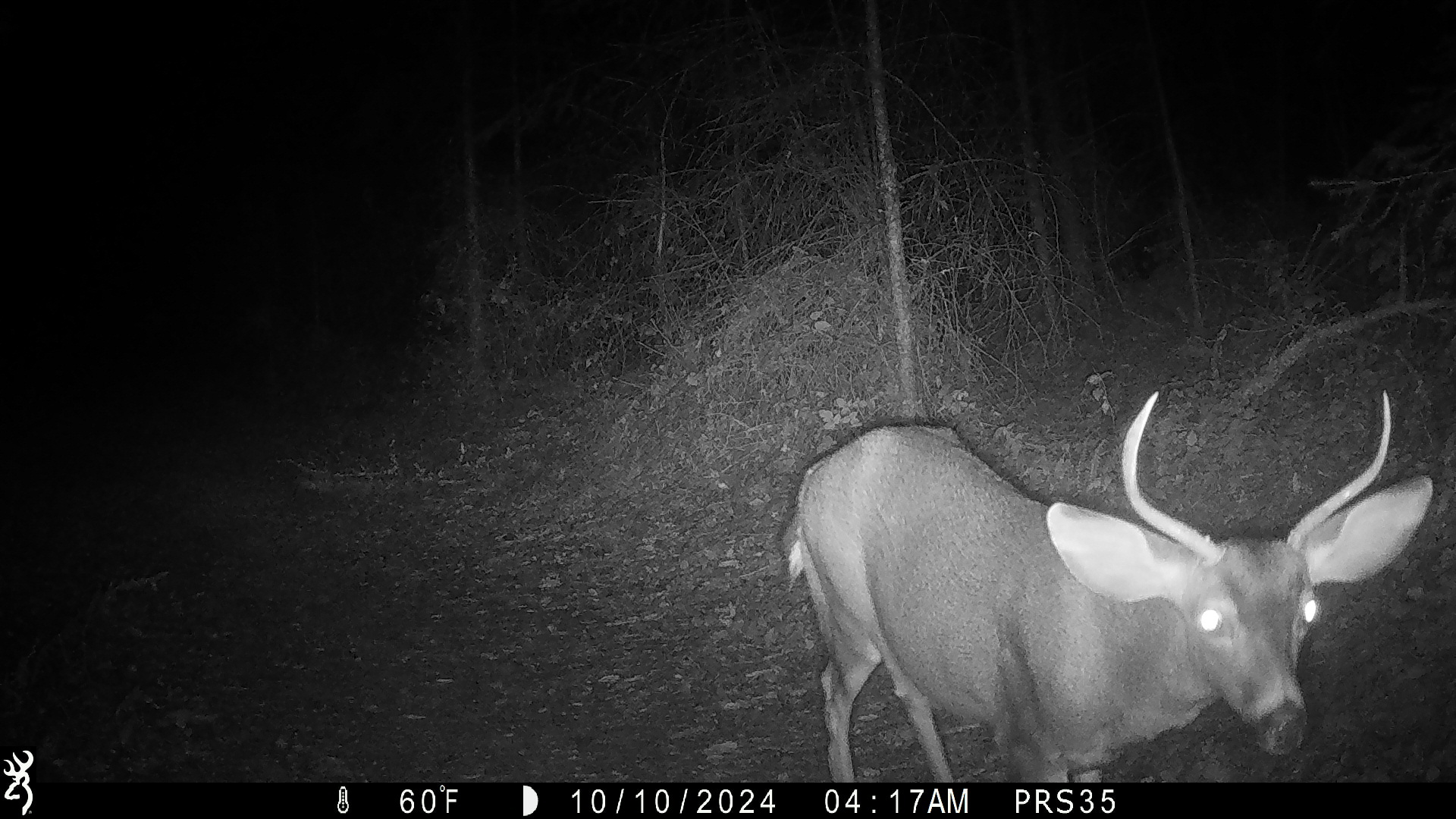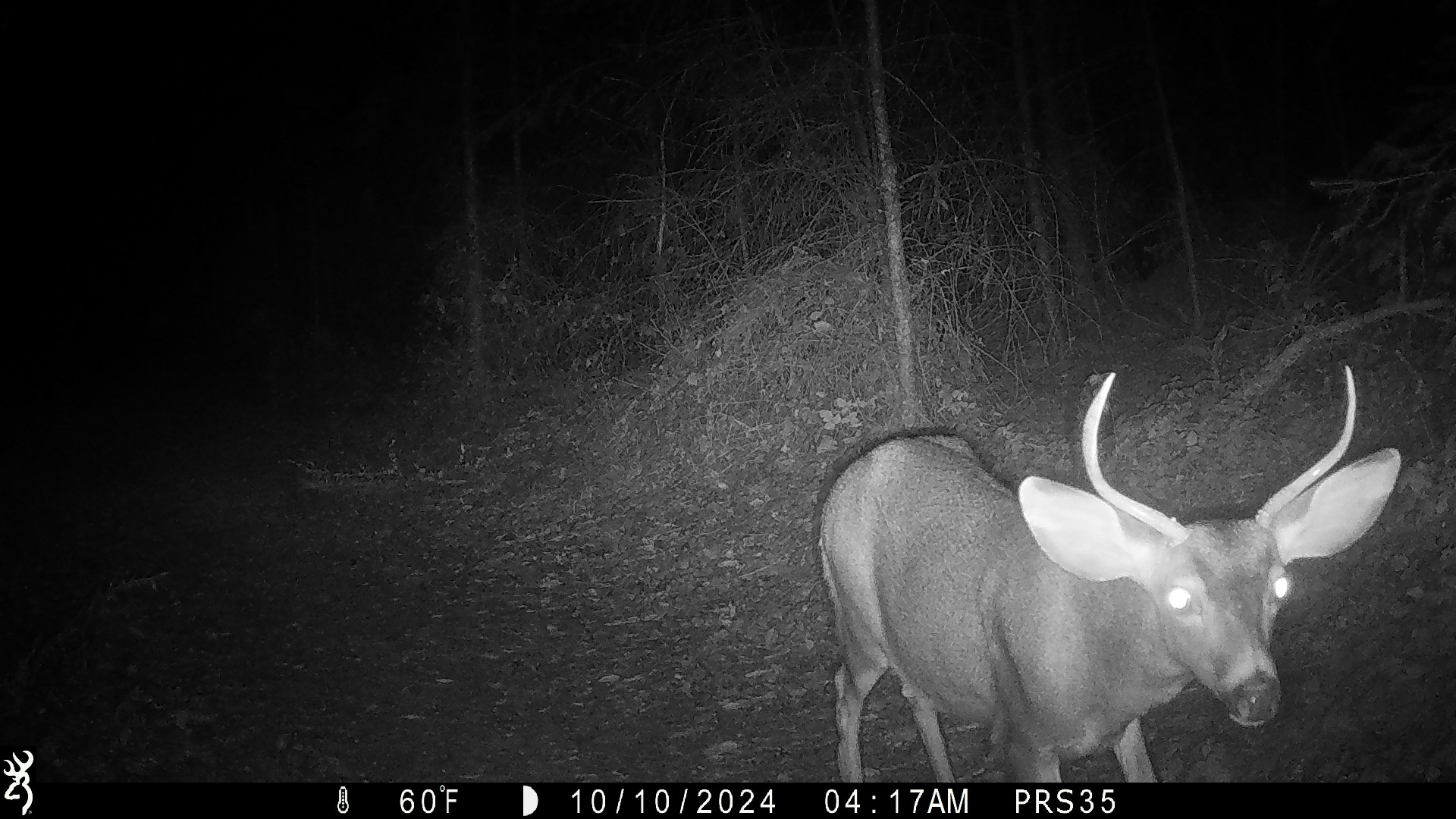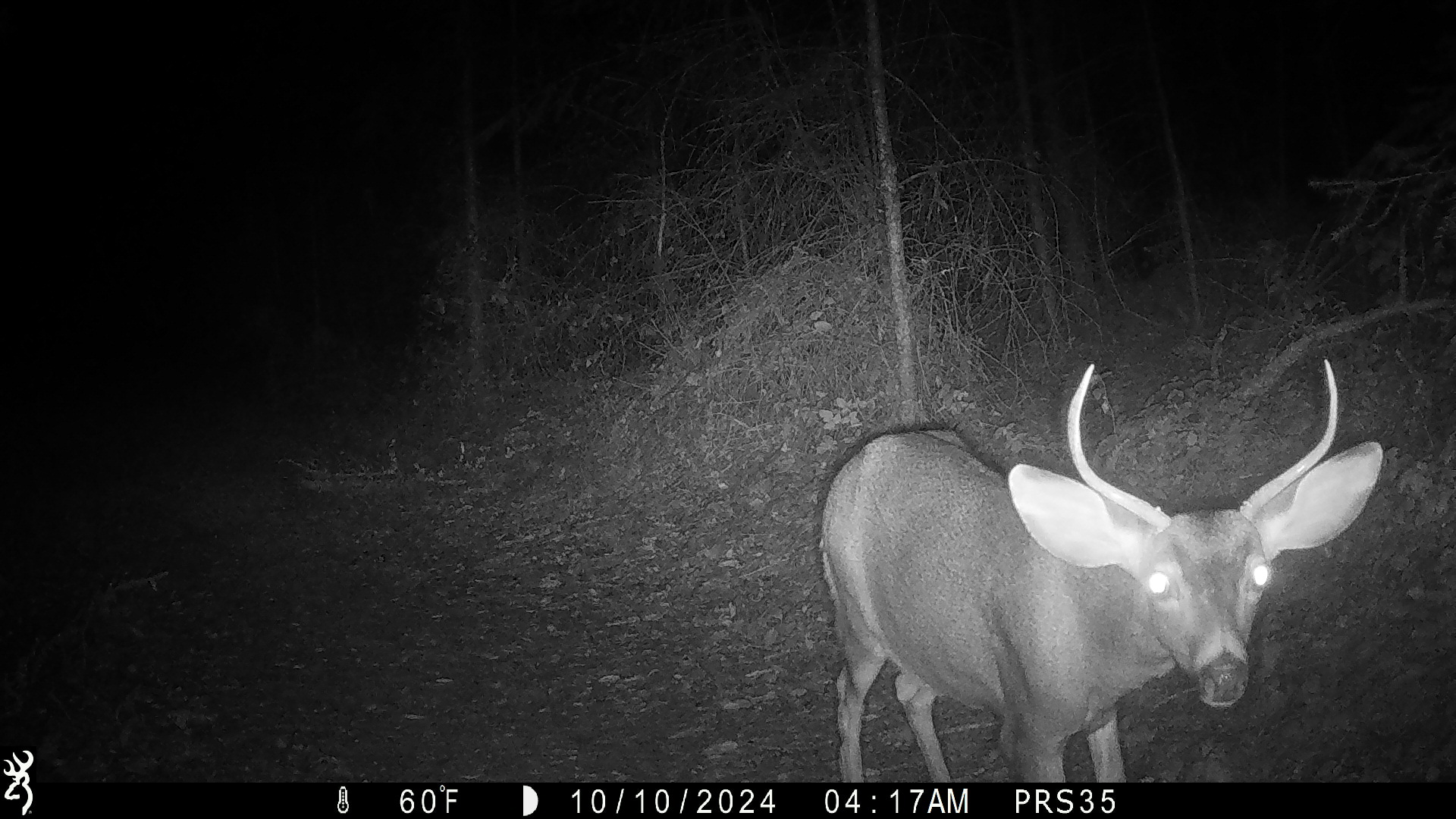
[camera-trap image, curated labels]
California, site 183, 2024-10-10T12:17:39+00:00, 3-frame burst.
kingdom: Animalia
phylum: Chordata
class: Mammalia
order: Artiodactyla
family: Cervidae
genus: Odocoileus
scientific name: Odocoileus hemionus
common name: mule deer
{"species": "mule deer (Odocoileus hemionus)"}